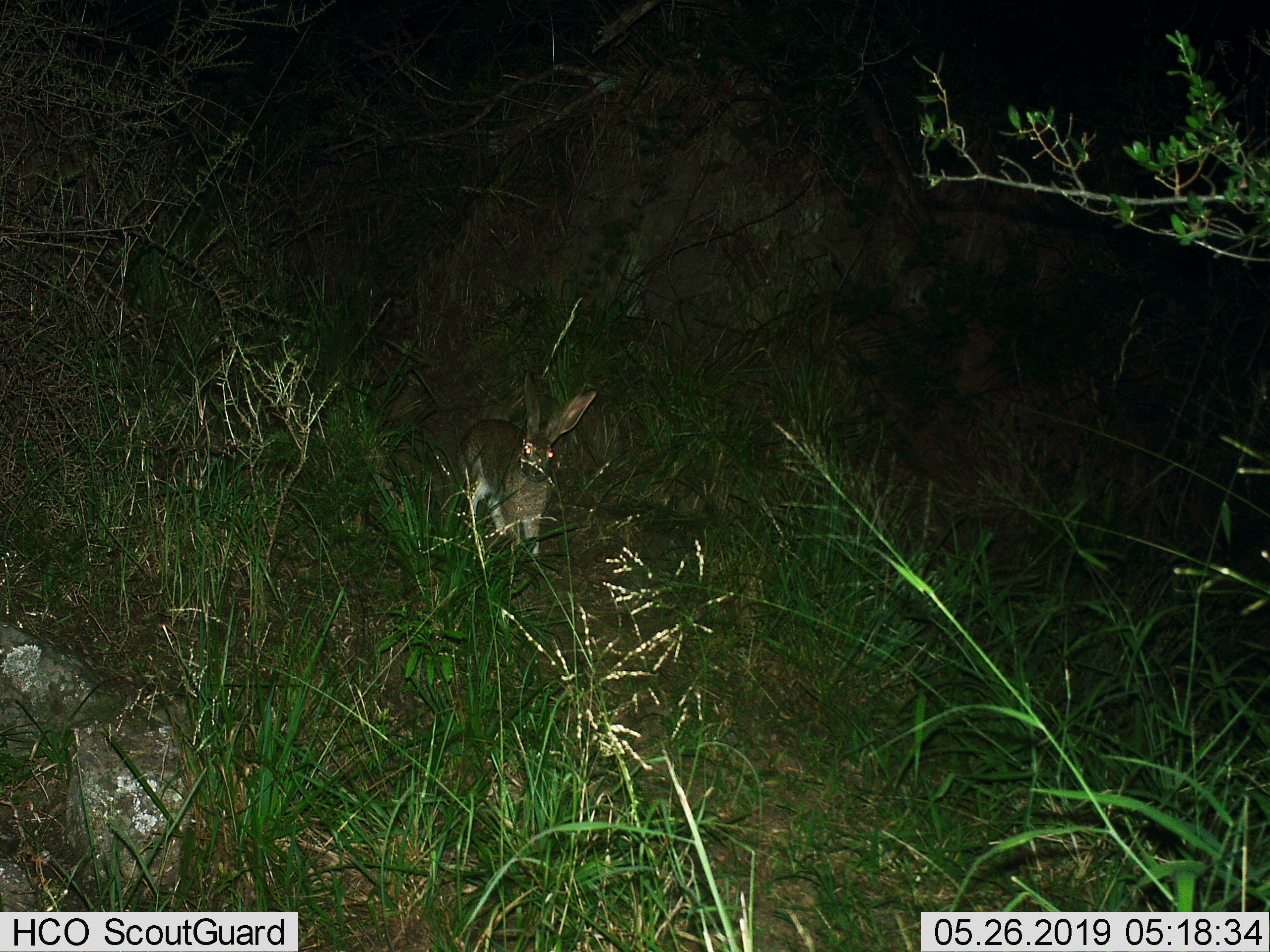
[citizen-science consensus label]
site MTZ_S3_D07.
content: unidentified animal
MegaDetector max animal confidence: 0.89